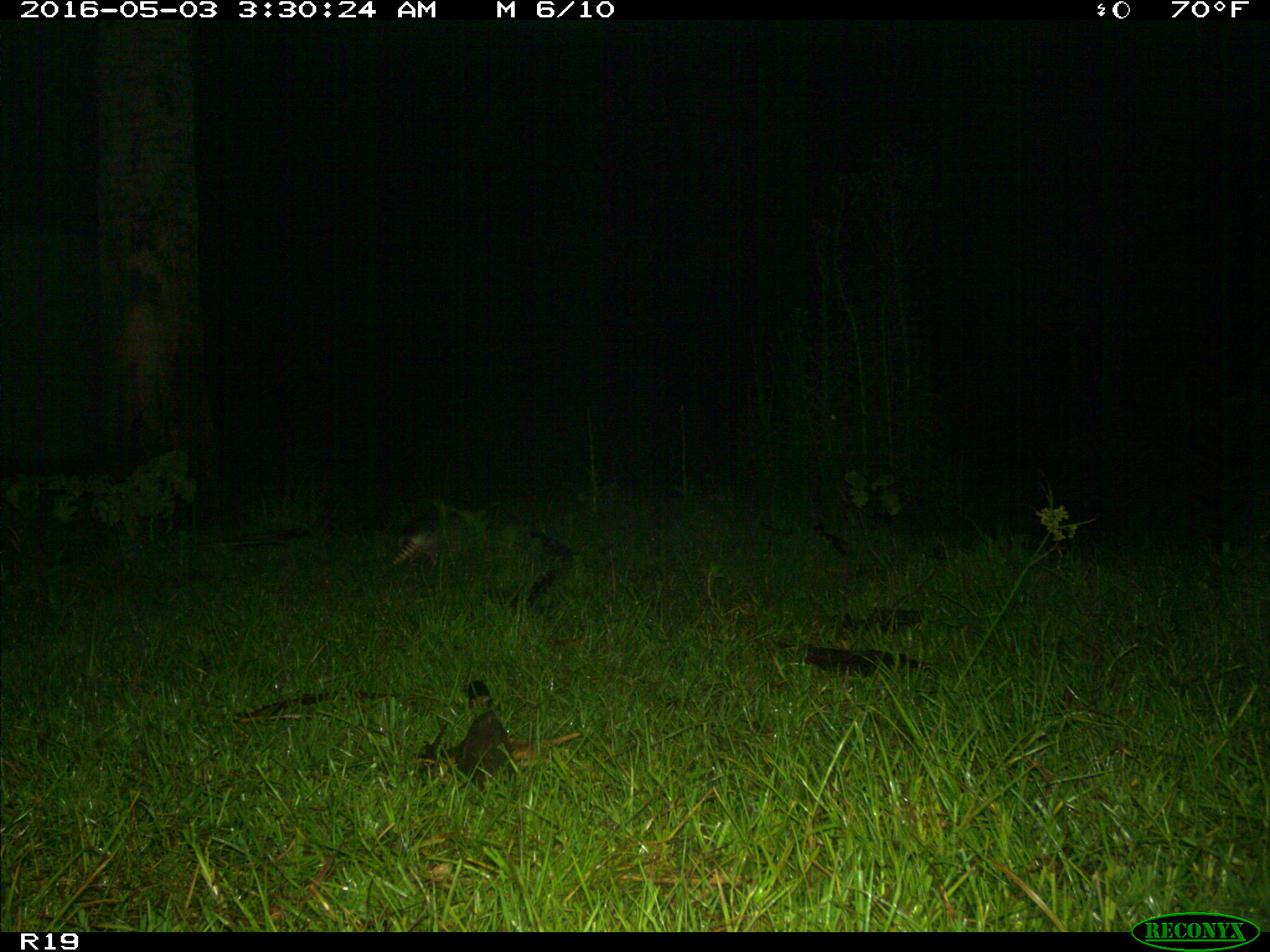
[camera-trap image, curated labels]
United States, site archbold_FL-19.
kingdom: Animalia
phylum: Chordata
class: Mammalia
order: Cingulata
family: Dasypodidae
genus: Dasypus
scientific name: Dasypus novemcinctus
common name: nine-banded armadillo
Dasypus novemcinctus (nine-banded armadillo).